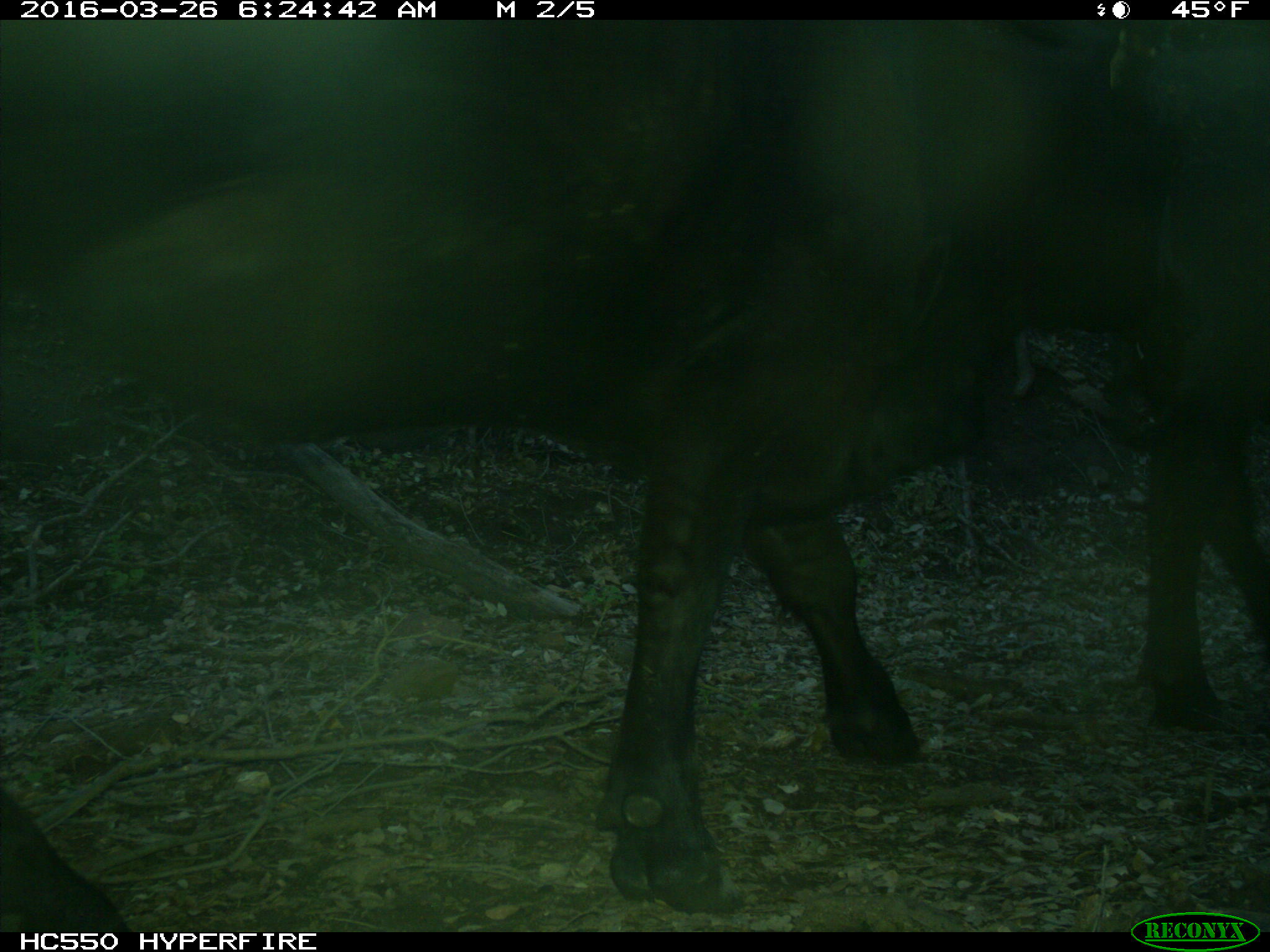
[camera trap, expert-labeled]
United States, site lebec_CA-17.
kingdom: Animalia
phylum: Chordata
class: Mammalia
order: Artiodactyla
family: Bovidae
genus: Bos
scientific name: Bos taurus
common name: domestic cow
Bos taurus (domestic cow).